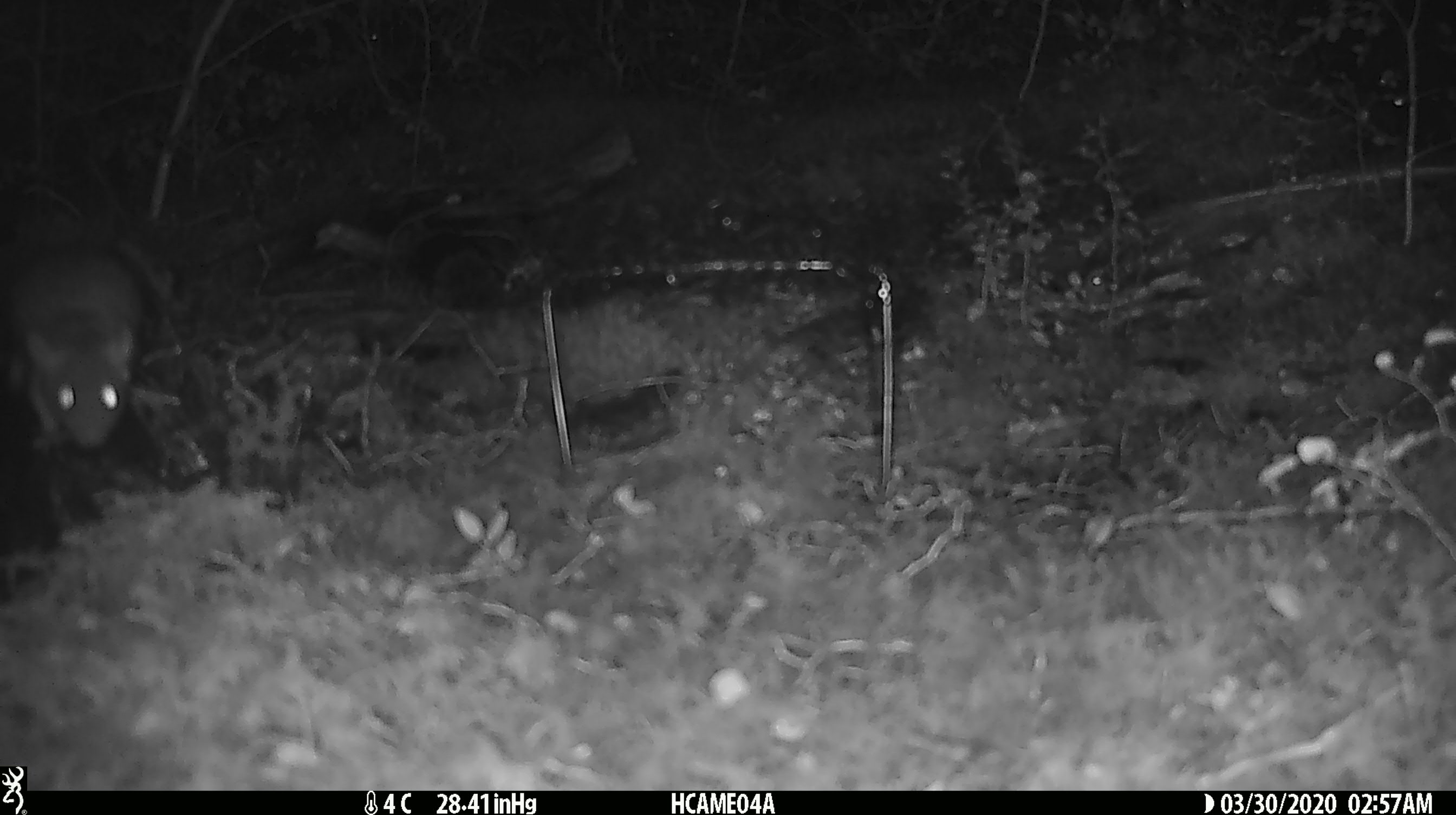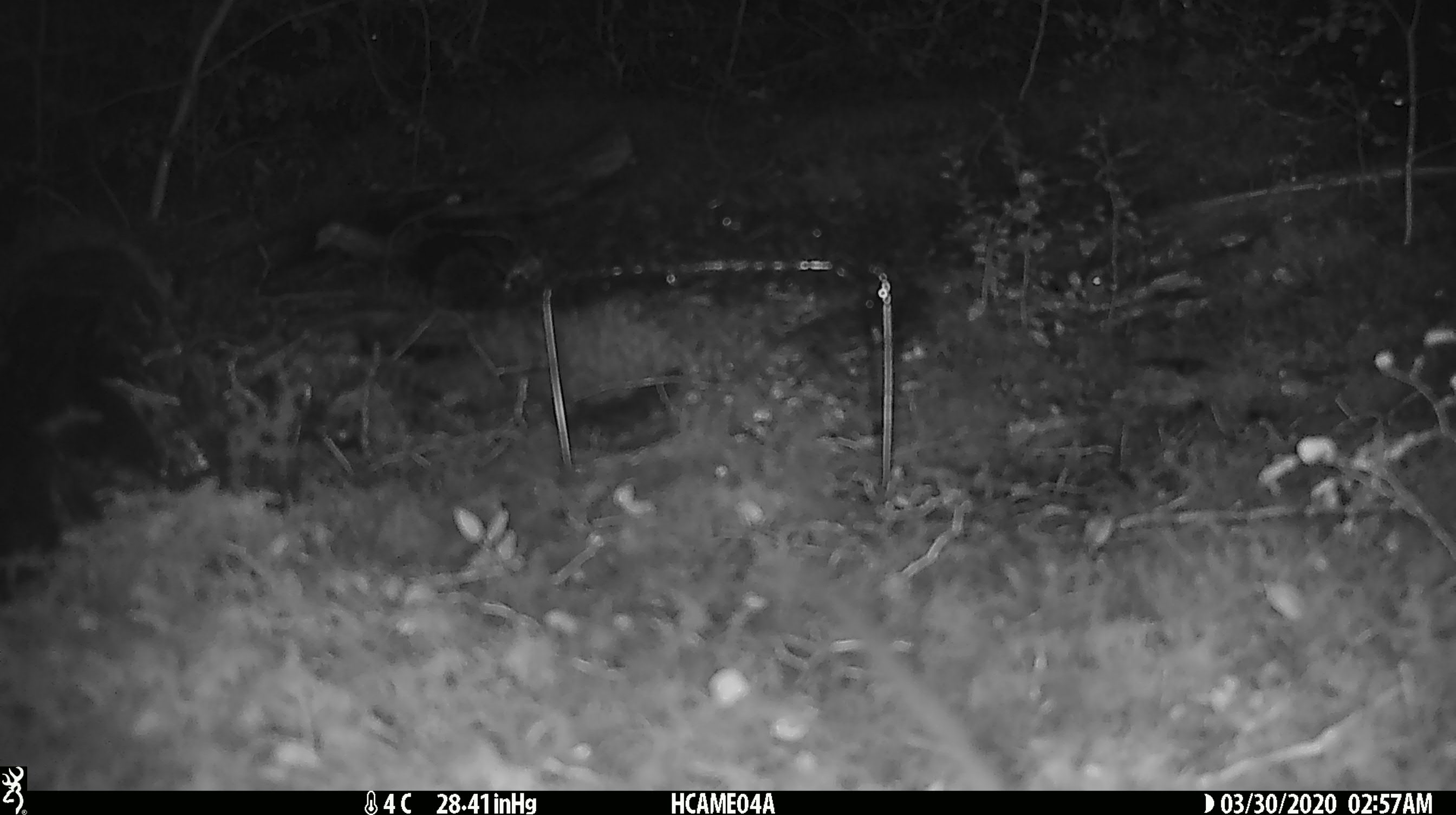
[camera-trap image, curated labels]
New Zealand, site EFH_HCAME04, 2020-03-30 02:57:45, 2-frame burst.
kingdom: Animalia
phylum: Chordata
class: Mammalia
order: Rodentia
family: Muridae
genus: Rattus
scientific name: Rattus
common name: rat